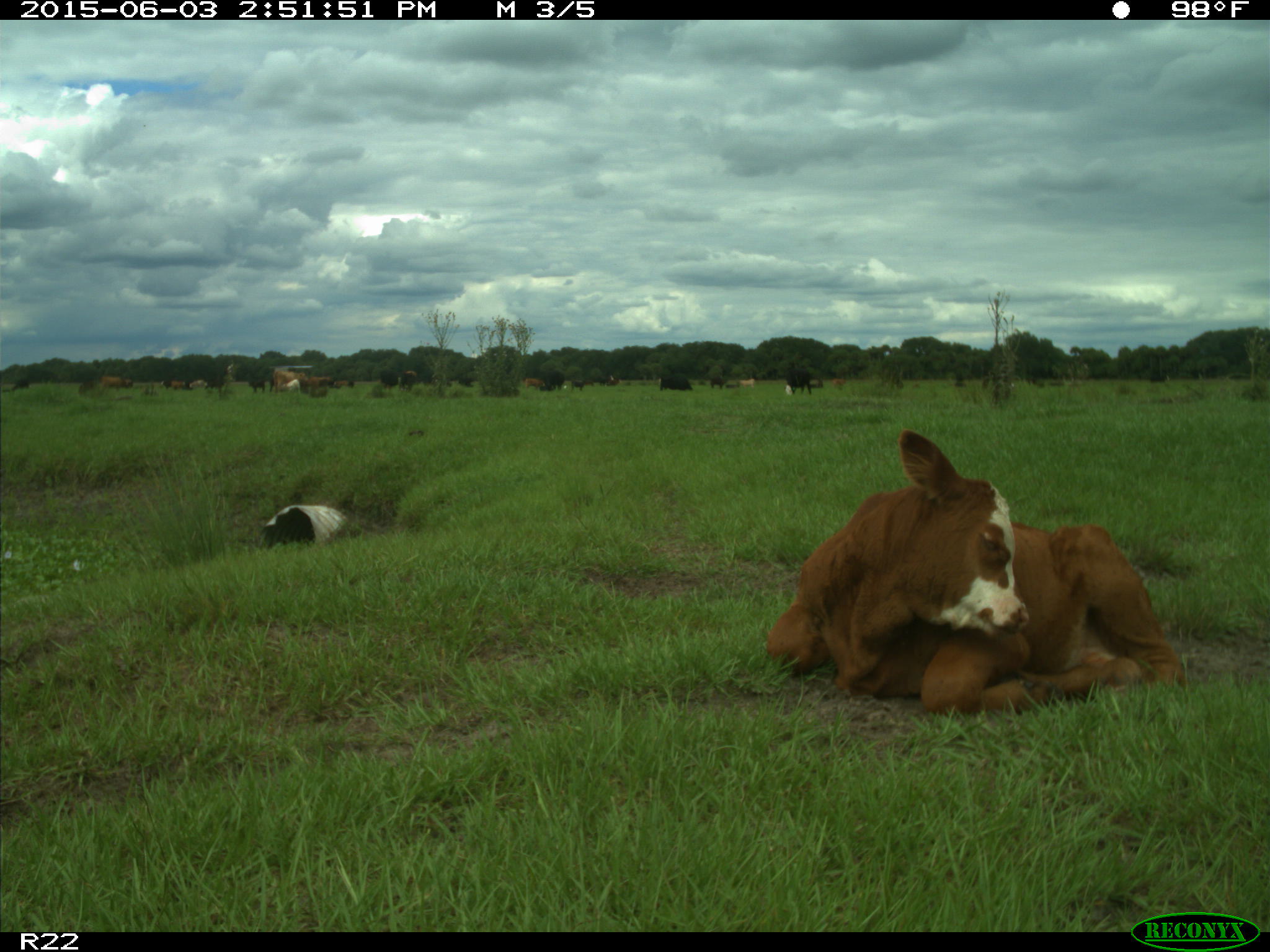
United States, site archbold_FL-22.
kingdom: Animalia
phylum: Chordata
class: Mammalia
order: Artiodactyla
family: Bovidae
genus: Bos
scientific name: Bos taurus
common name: domestic cow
Bos taurus (domestic cow).